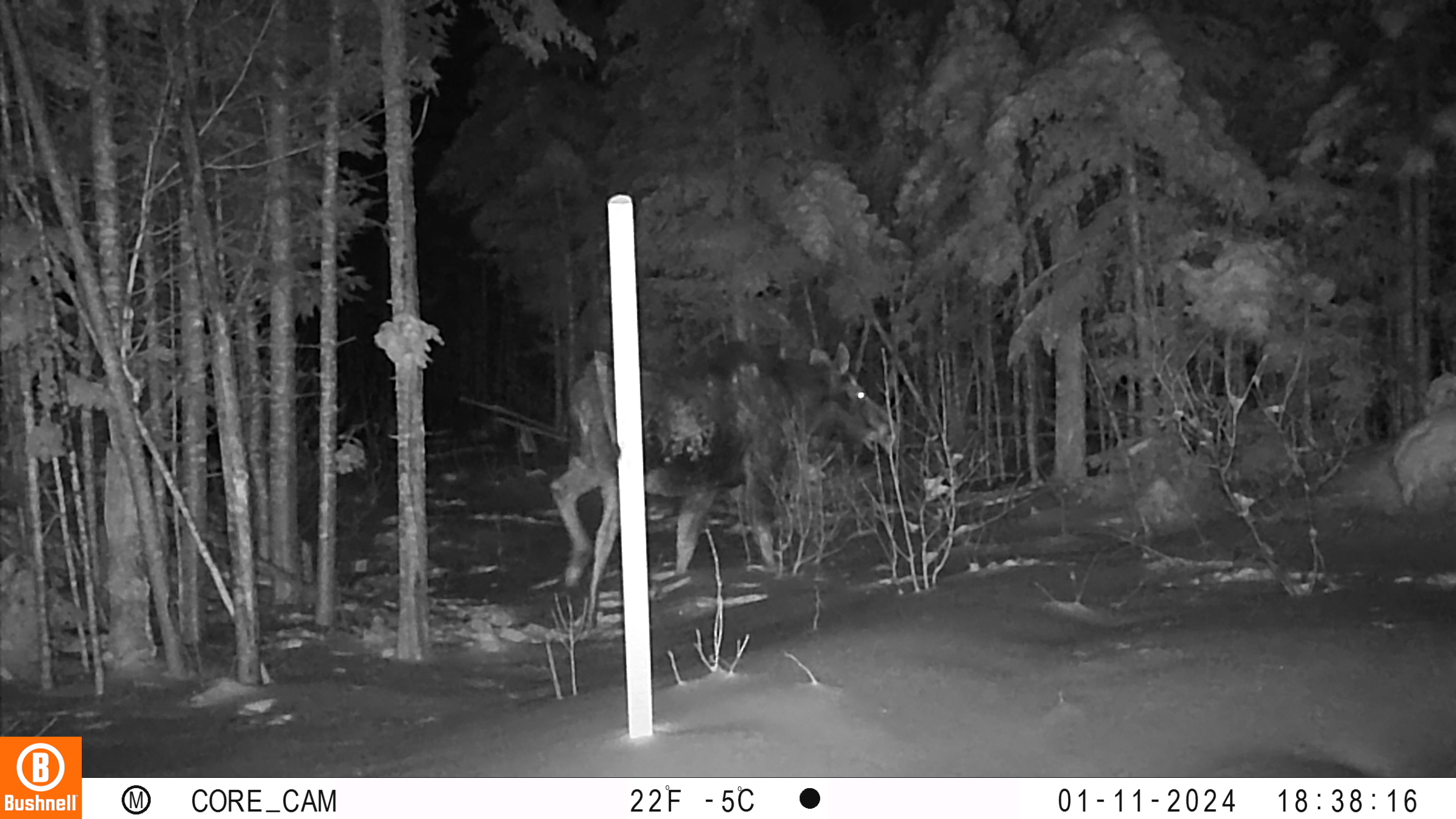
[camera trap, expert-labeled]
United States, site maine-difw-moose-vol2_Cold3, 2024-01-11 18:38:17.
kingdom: Animalia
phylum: Chordata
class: Mammalia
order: Artiodactyla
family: Cervidae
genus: Alces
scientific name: Alces alces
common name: moose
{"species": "moose (Alces alces)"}